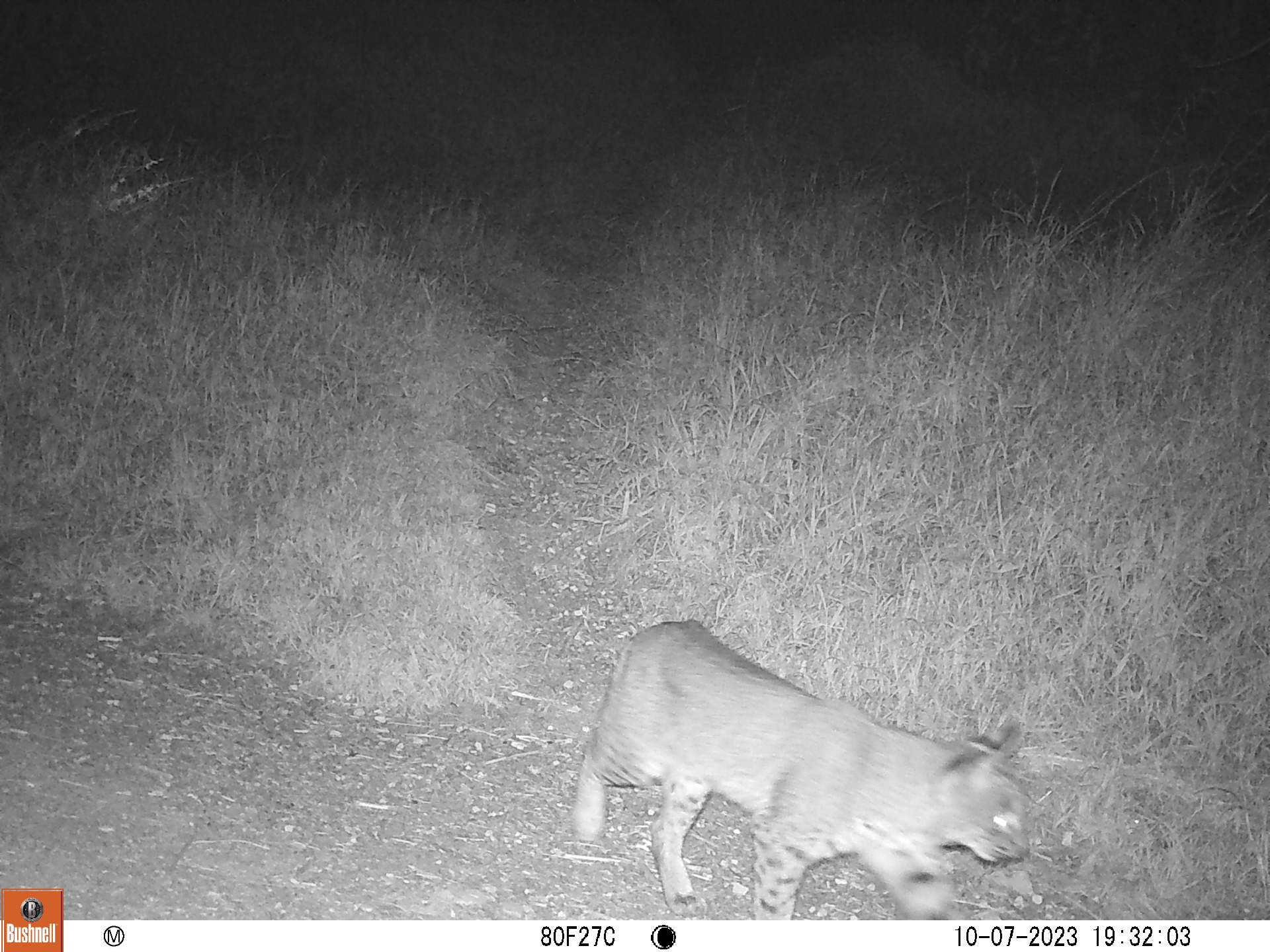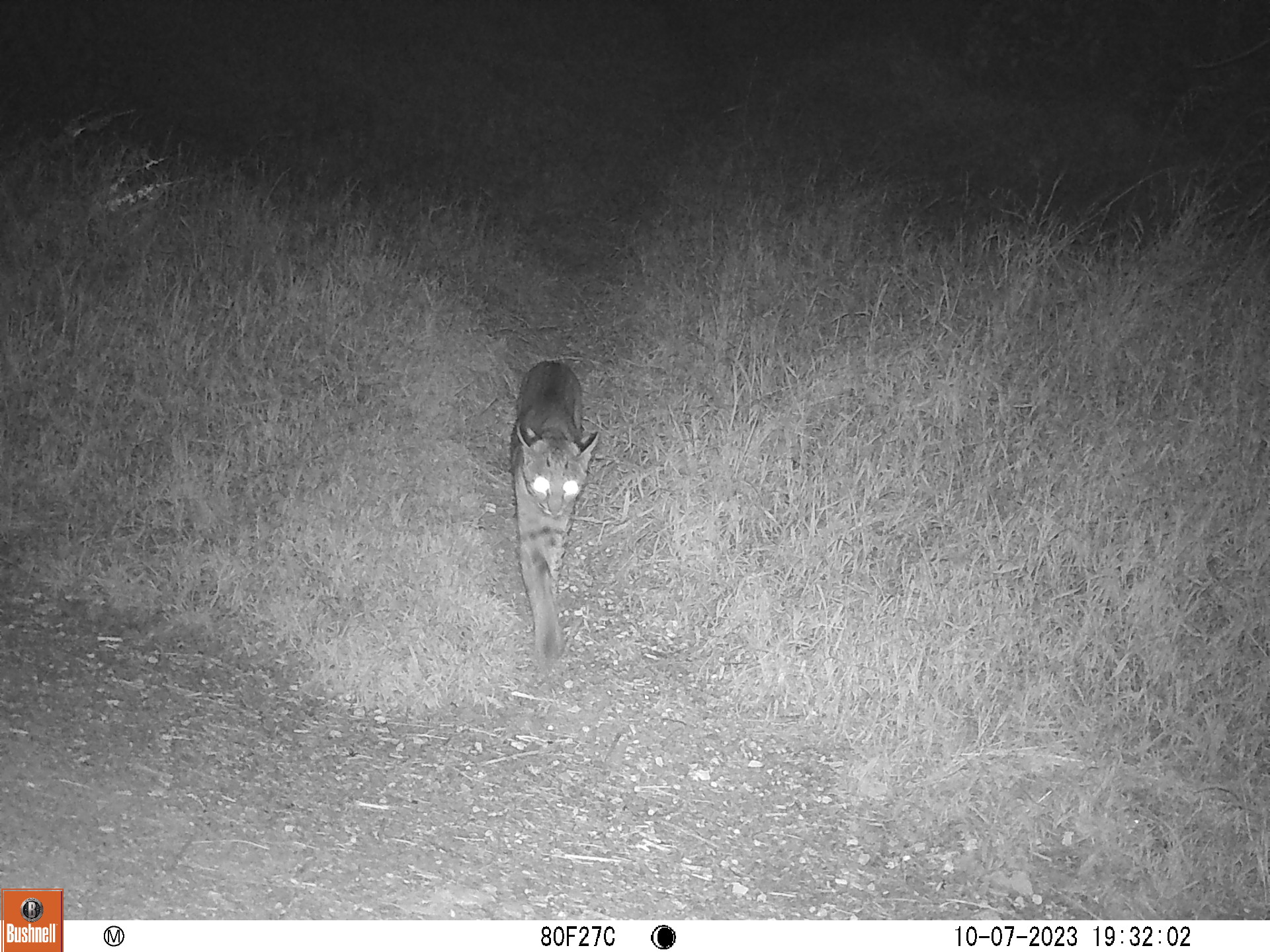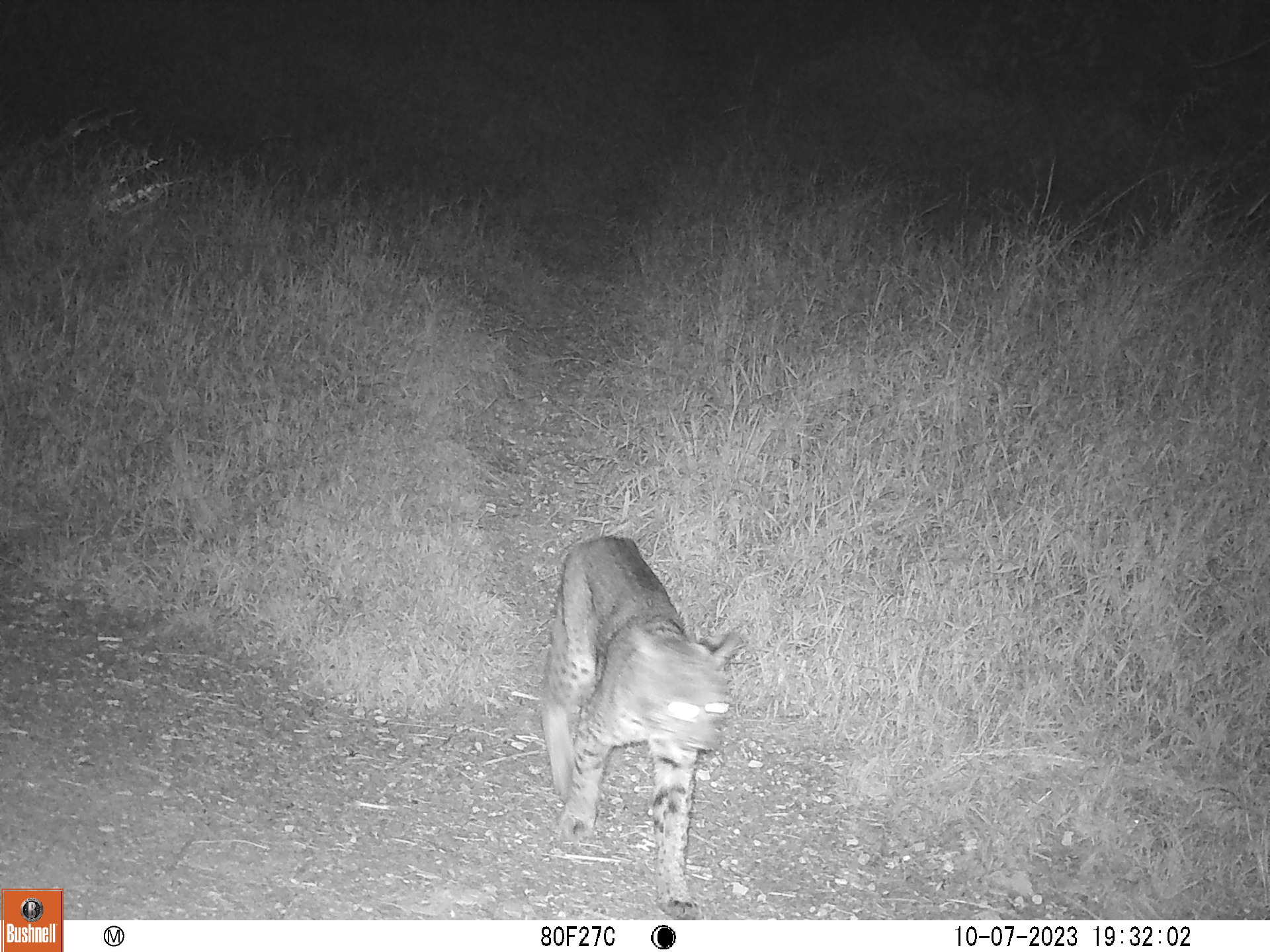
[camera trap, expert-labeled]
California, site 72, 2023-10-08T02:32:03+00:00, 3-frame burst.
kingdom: Animalia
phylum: Chordata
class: Mammalia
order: Carnivora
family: Felidae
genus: Lynx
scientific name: Lynx rufus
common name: bobcat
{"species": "bobcat (Lynx rufus)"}